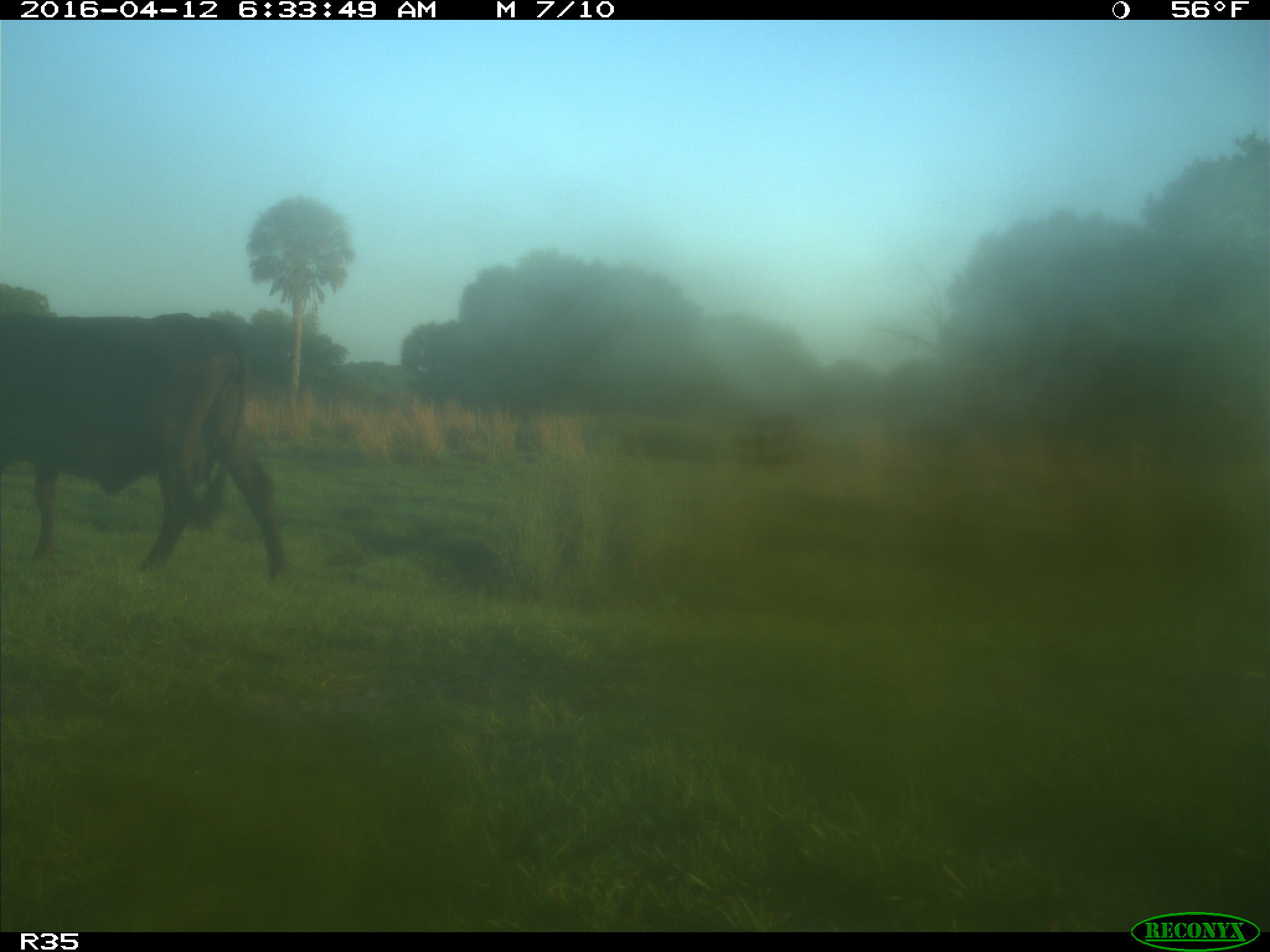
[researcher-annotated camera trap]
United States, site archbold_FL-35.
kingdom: Animalia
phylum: Chordata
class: Mammalia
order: Artiodactyla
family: Bovidae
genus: Bos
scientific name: Bos taurus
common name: domestic cow